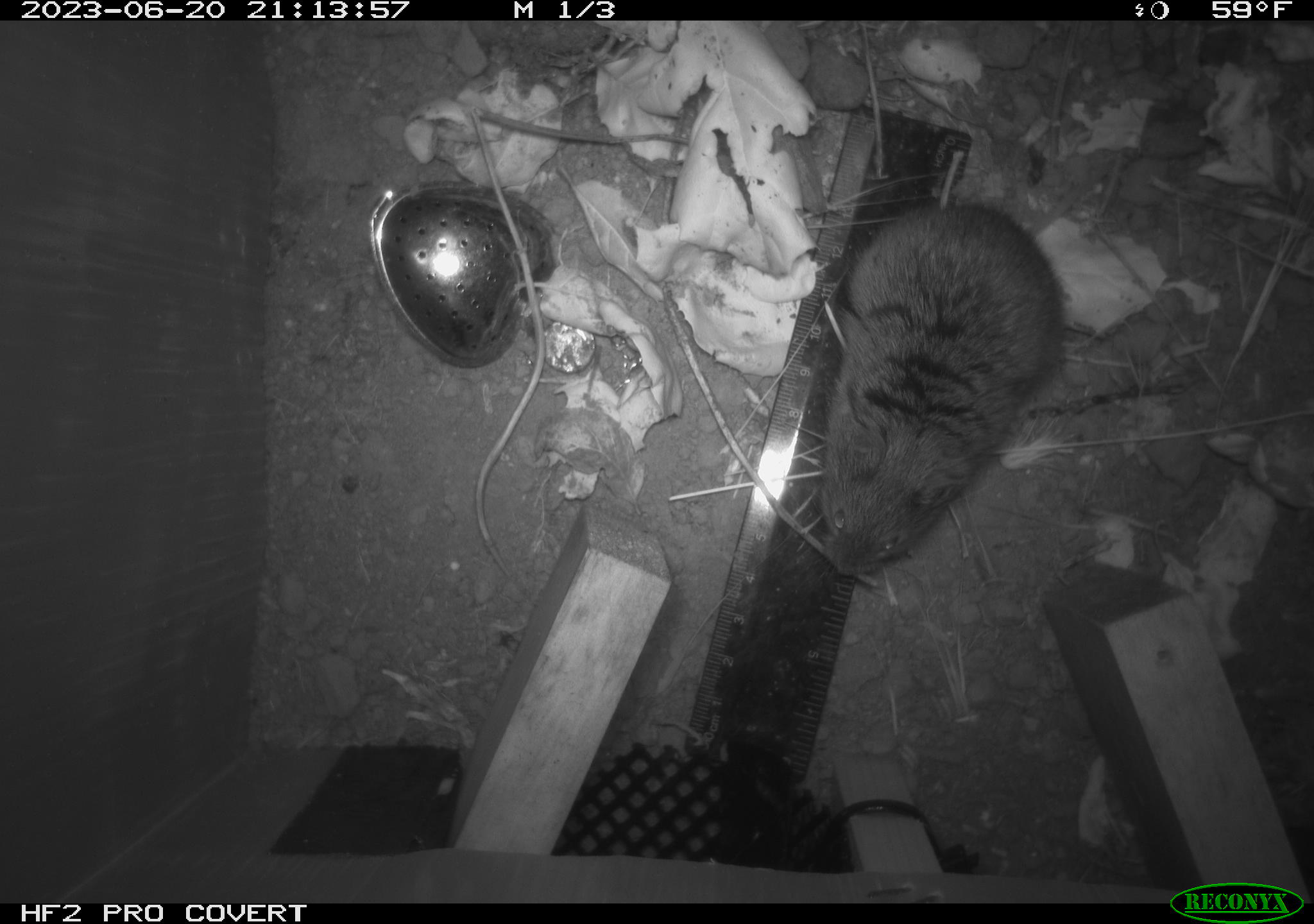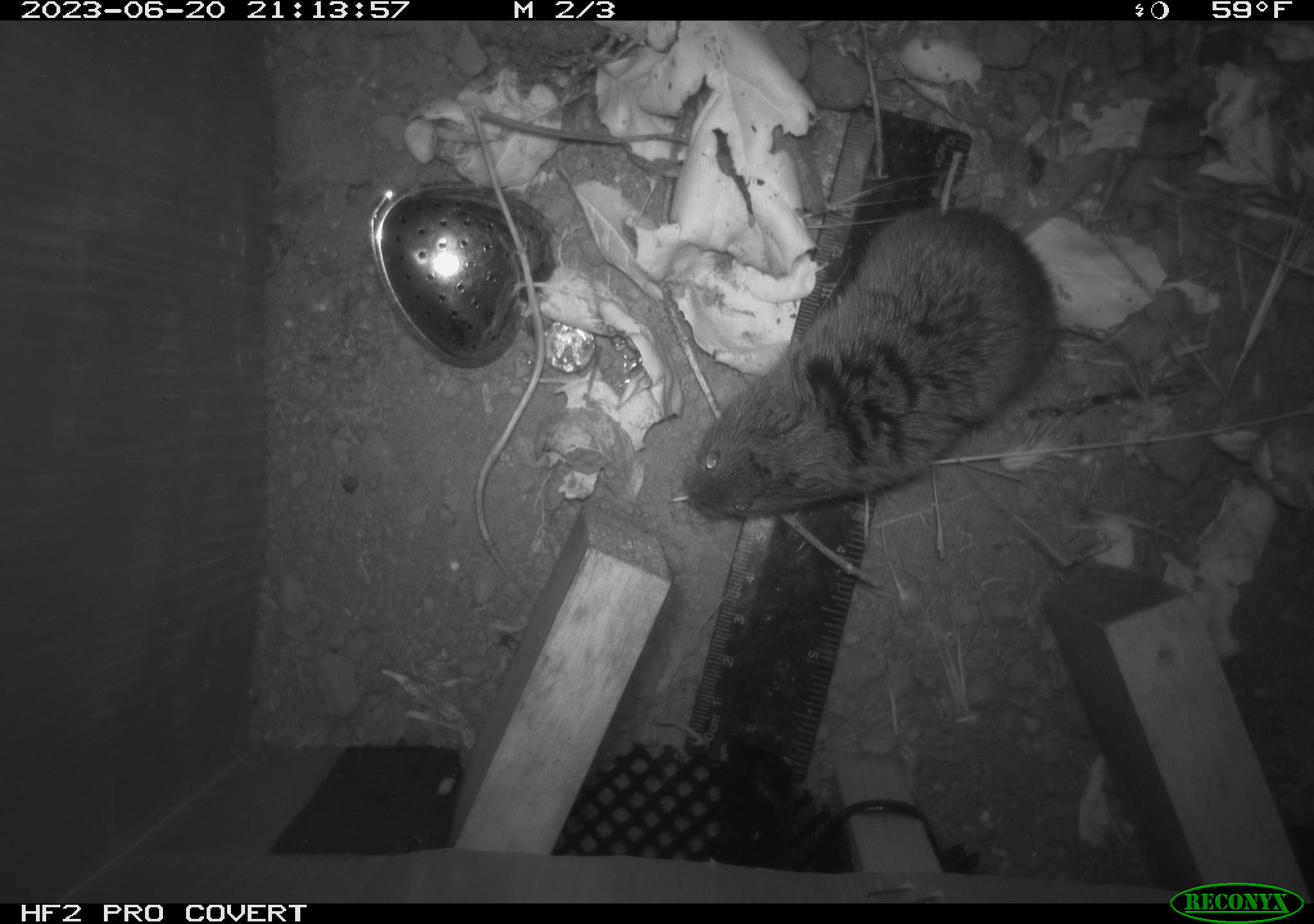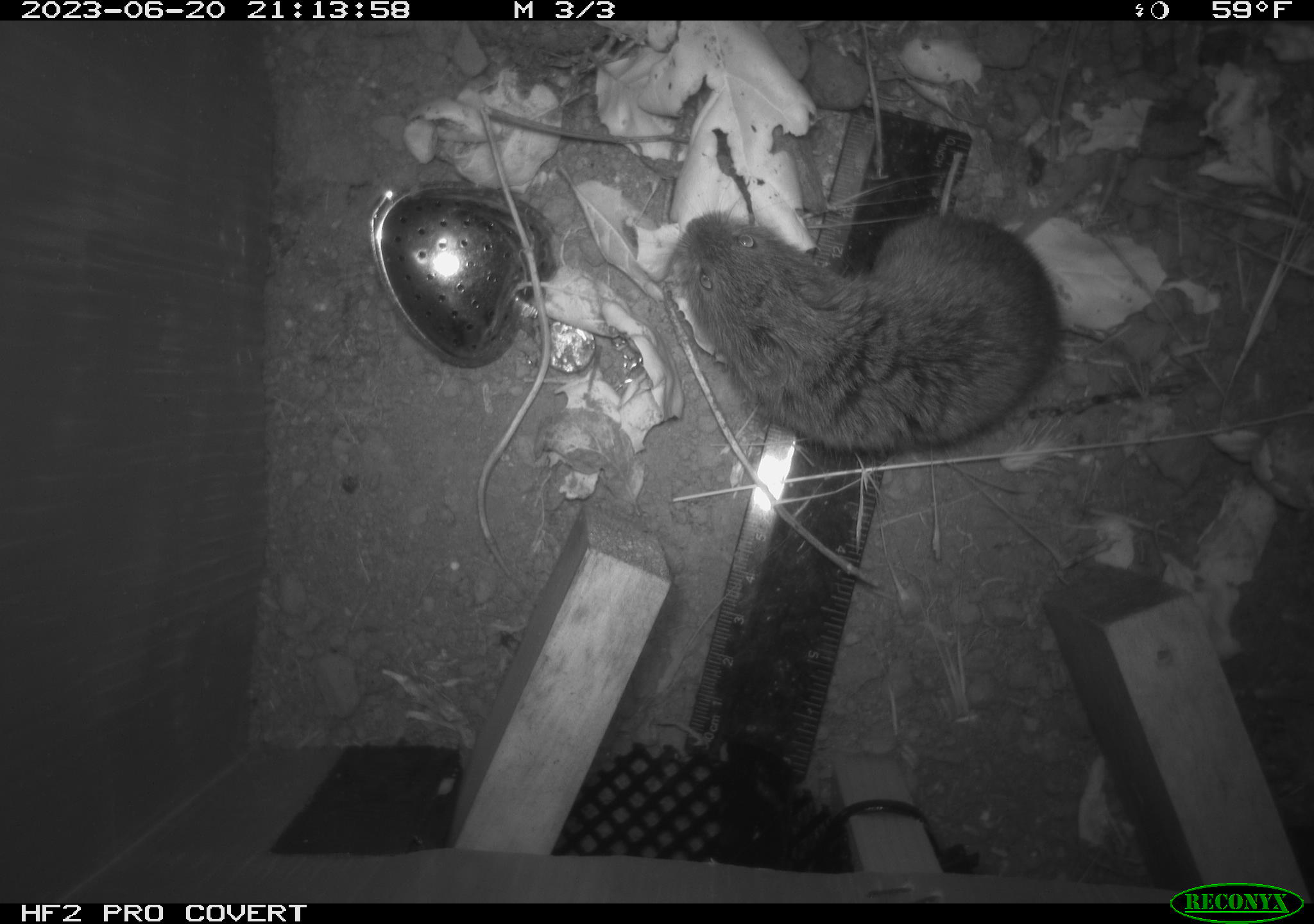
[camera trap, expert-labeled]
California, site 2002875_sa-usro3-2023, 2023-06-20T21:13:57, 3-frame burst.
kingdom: Animalia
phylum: Chordata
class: Mammalia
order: Rodentia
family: Cricetidae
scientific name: Arvicolinae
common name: voles, lemmings, and muskrats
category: arvicolinae subfamily